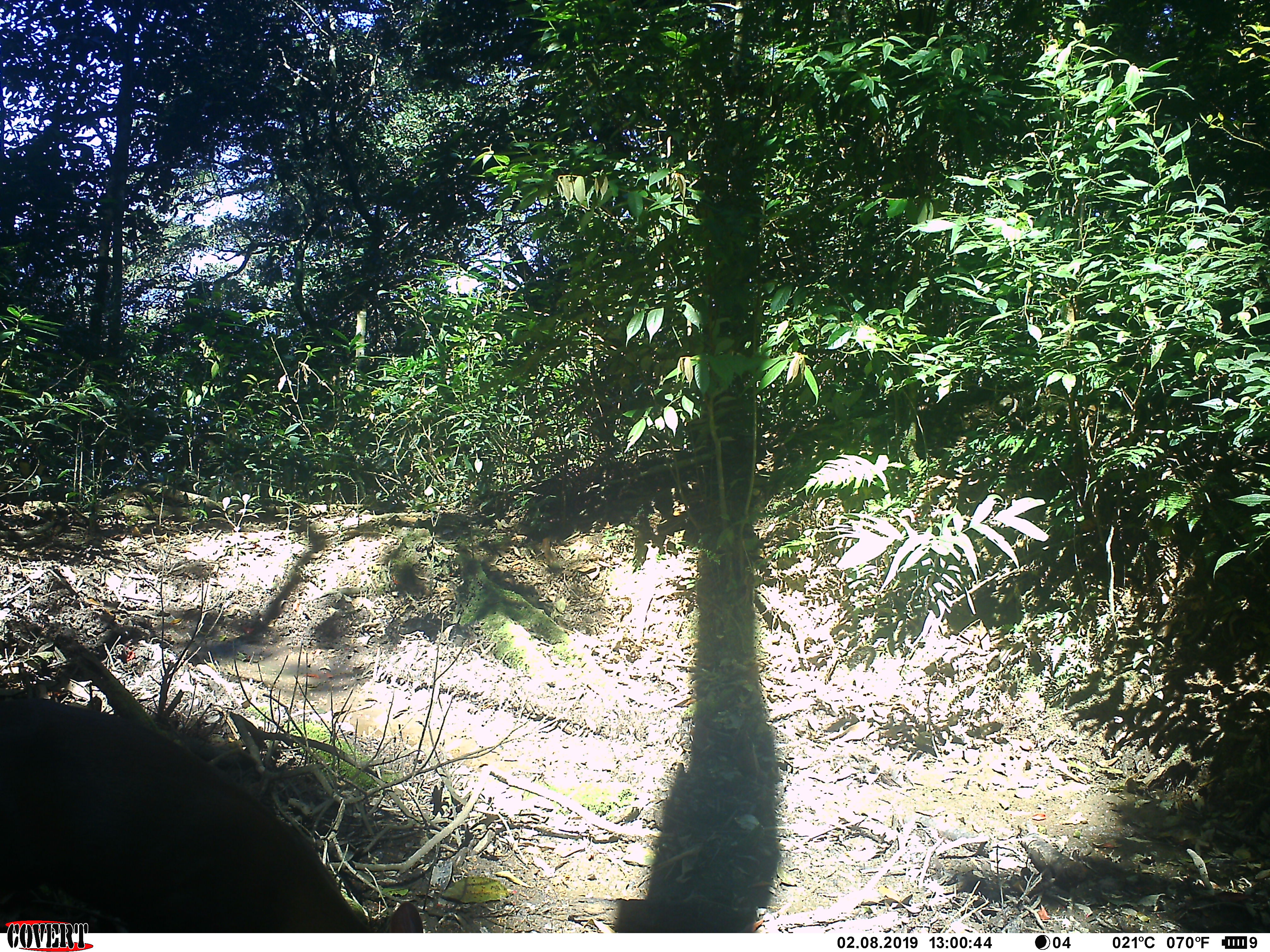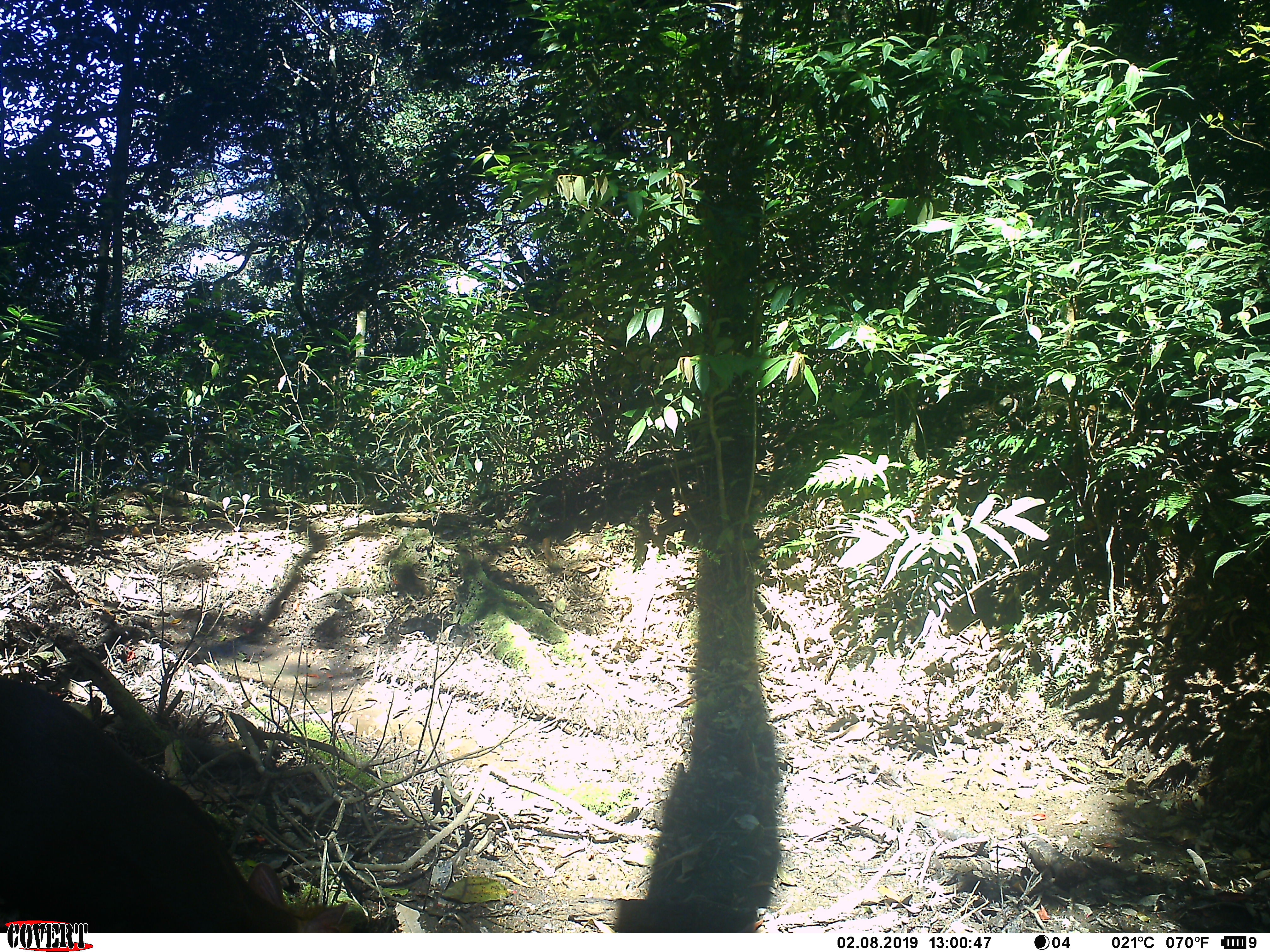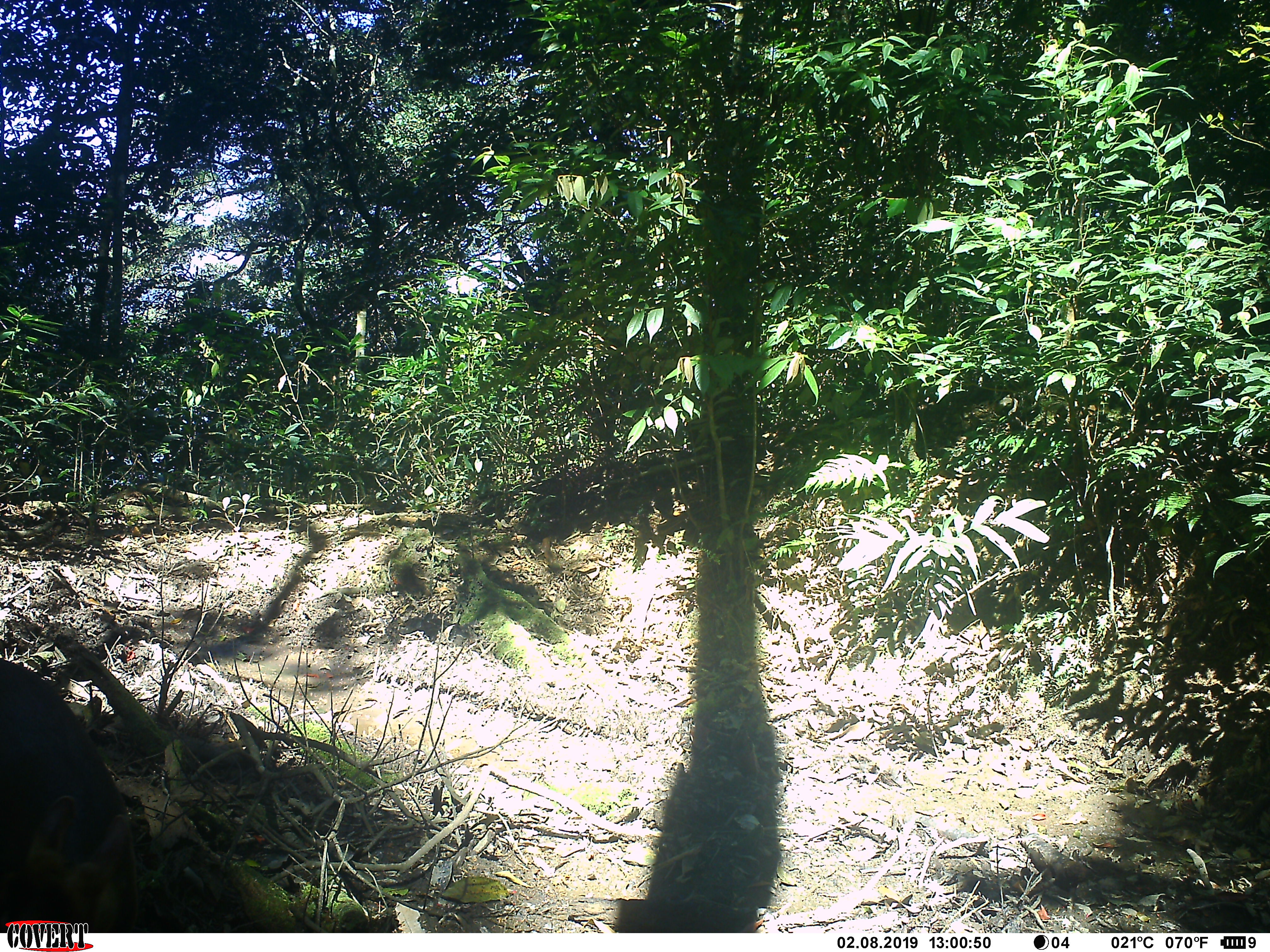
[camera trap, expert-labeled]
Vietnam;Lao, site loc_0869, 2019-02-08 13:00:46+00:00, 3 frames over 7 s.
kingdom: Animalia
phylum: Chordata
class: Mammalia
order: Artiodactyla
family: Cervidae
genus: Muntiacus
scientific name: Muntiacus rooseveltorum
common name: roosevelt's muntjac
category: roosevelts muntjac group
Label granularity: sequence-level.